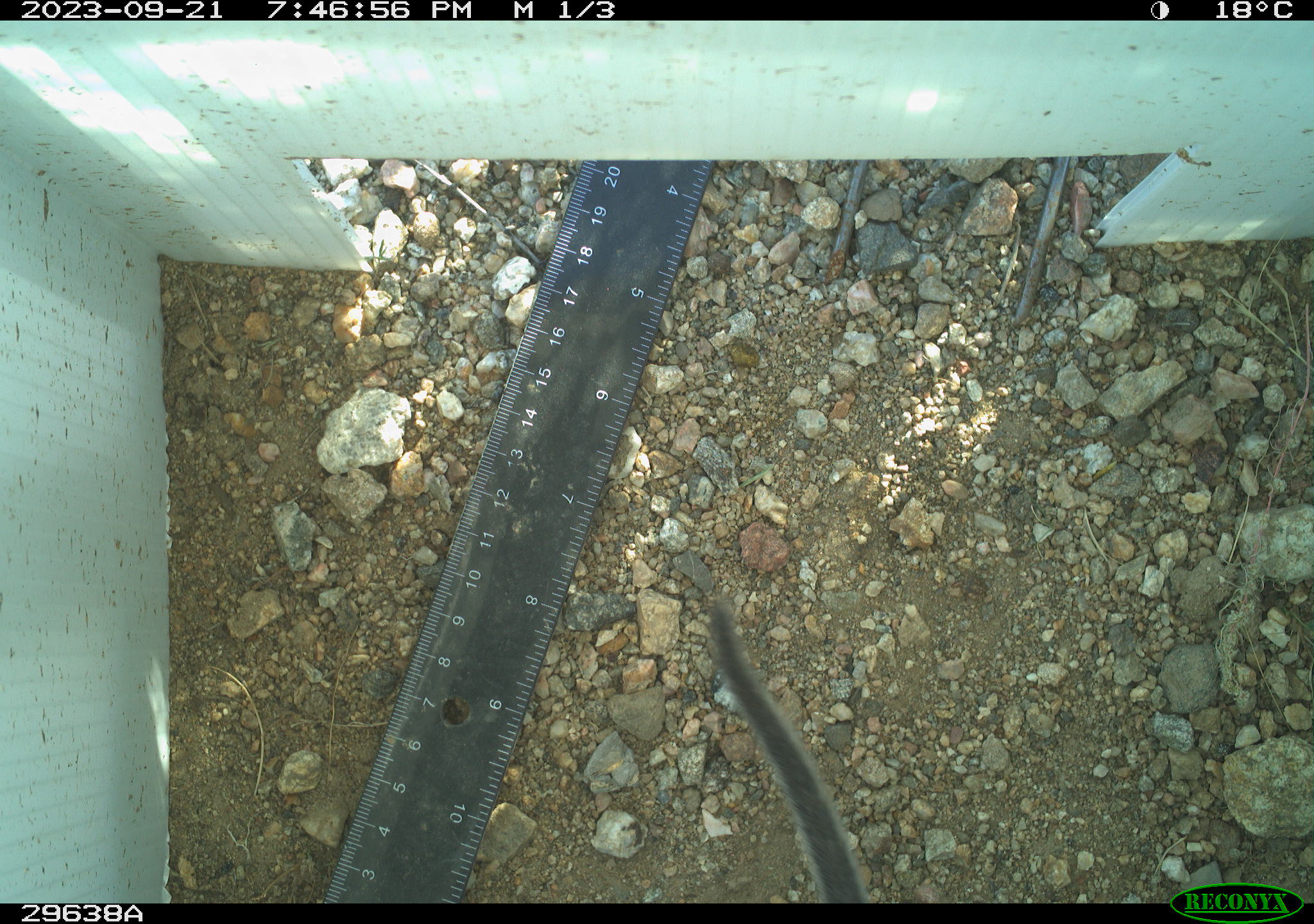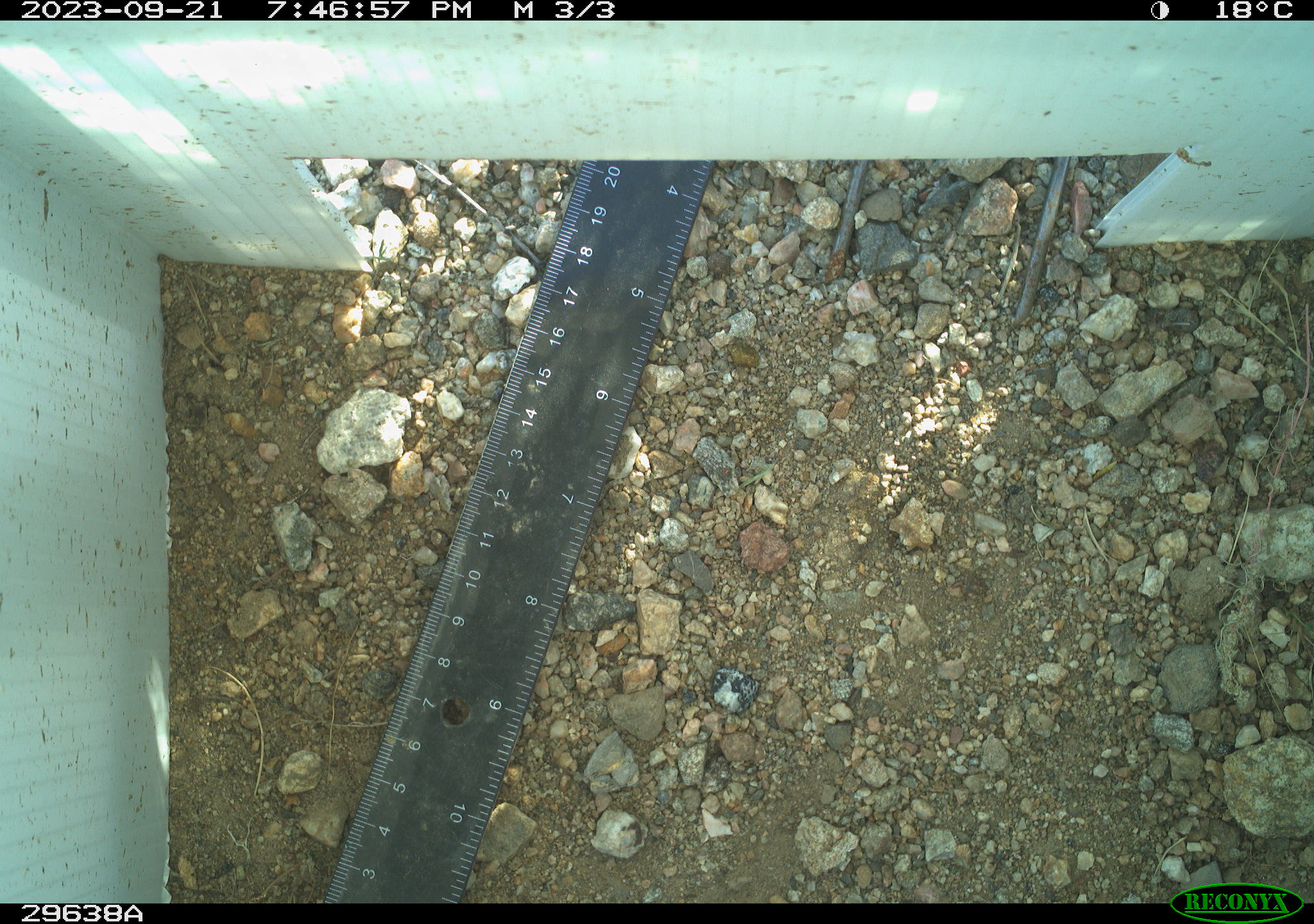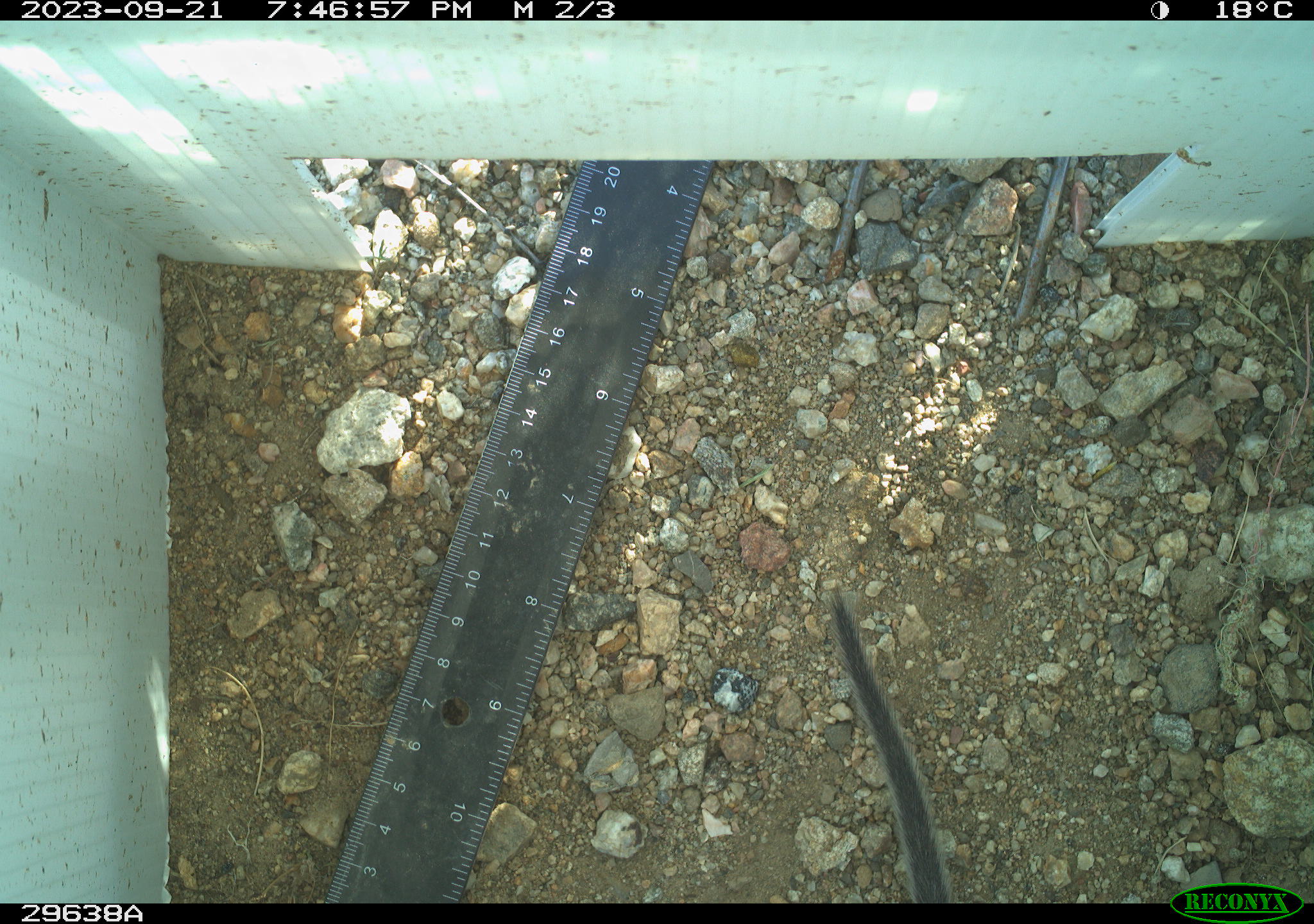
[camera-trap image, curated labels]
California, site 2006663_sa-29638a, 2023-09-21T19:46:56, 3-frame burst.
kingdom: Animalia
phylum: Chordata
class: Mammalia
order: Rodentia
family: Cricetidae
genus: Neotoma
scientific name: Neotoma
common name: pack rat or woodrat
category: neotoma species